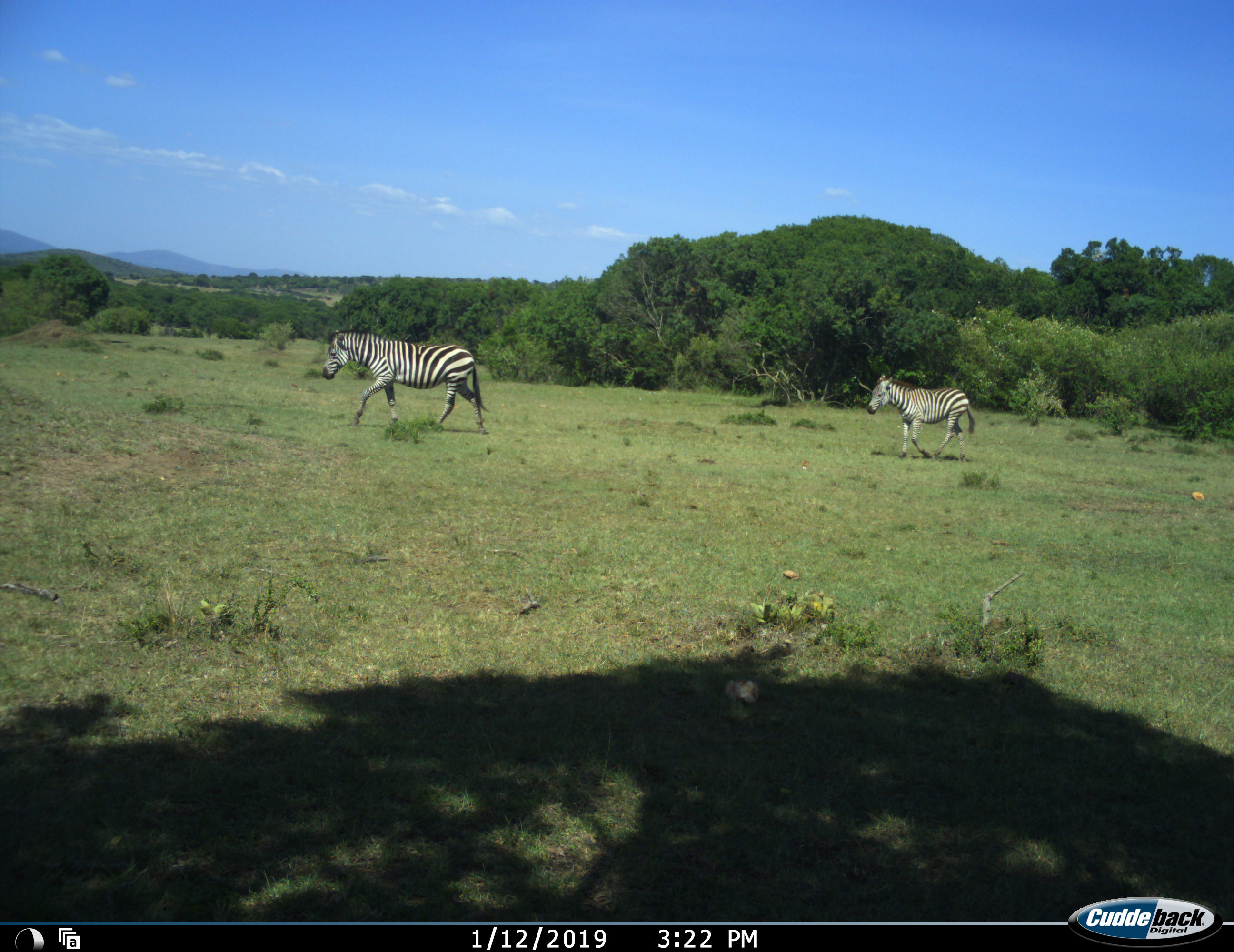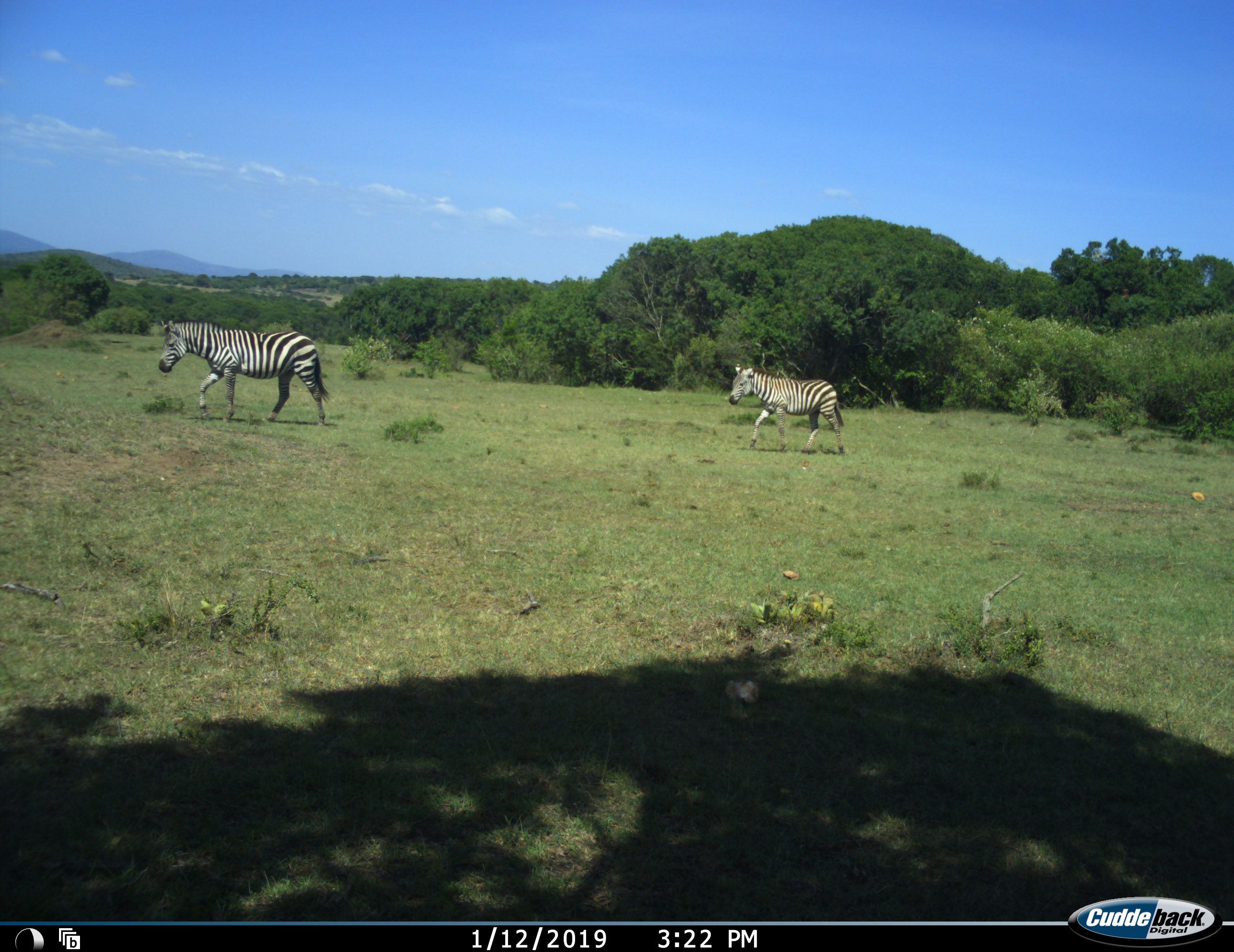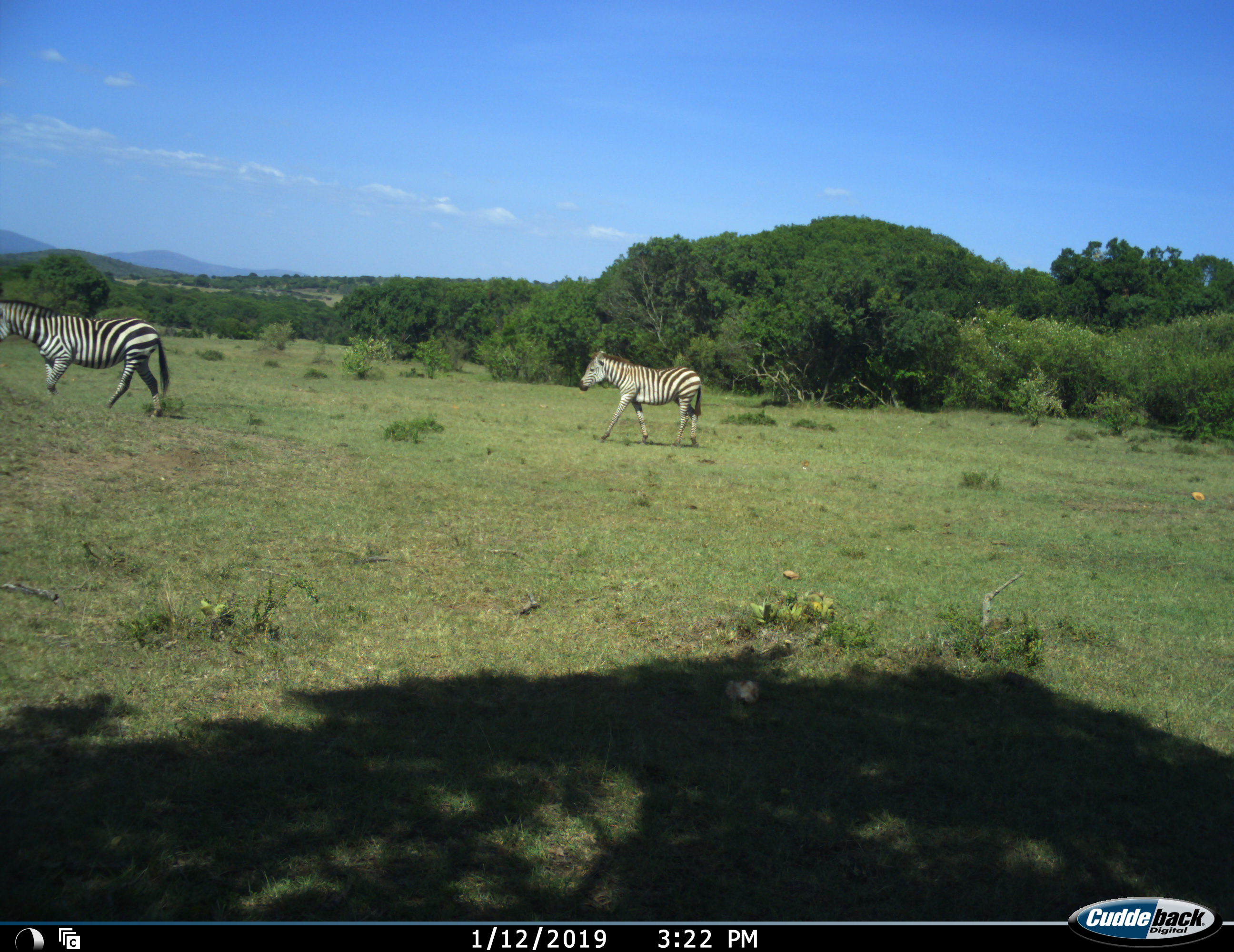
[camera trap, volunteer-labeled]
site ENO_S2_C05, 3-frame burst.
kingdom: Animalia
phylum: Chordata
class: Mammalia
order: Perissodactyla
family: Equidae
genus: Equus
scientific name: Equus quagga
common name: plains zebra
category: zebraplains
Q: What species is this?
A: Zebraplains (plains zebra) (Equus quagga).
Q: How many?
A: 2.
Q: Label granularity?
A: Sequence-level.